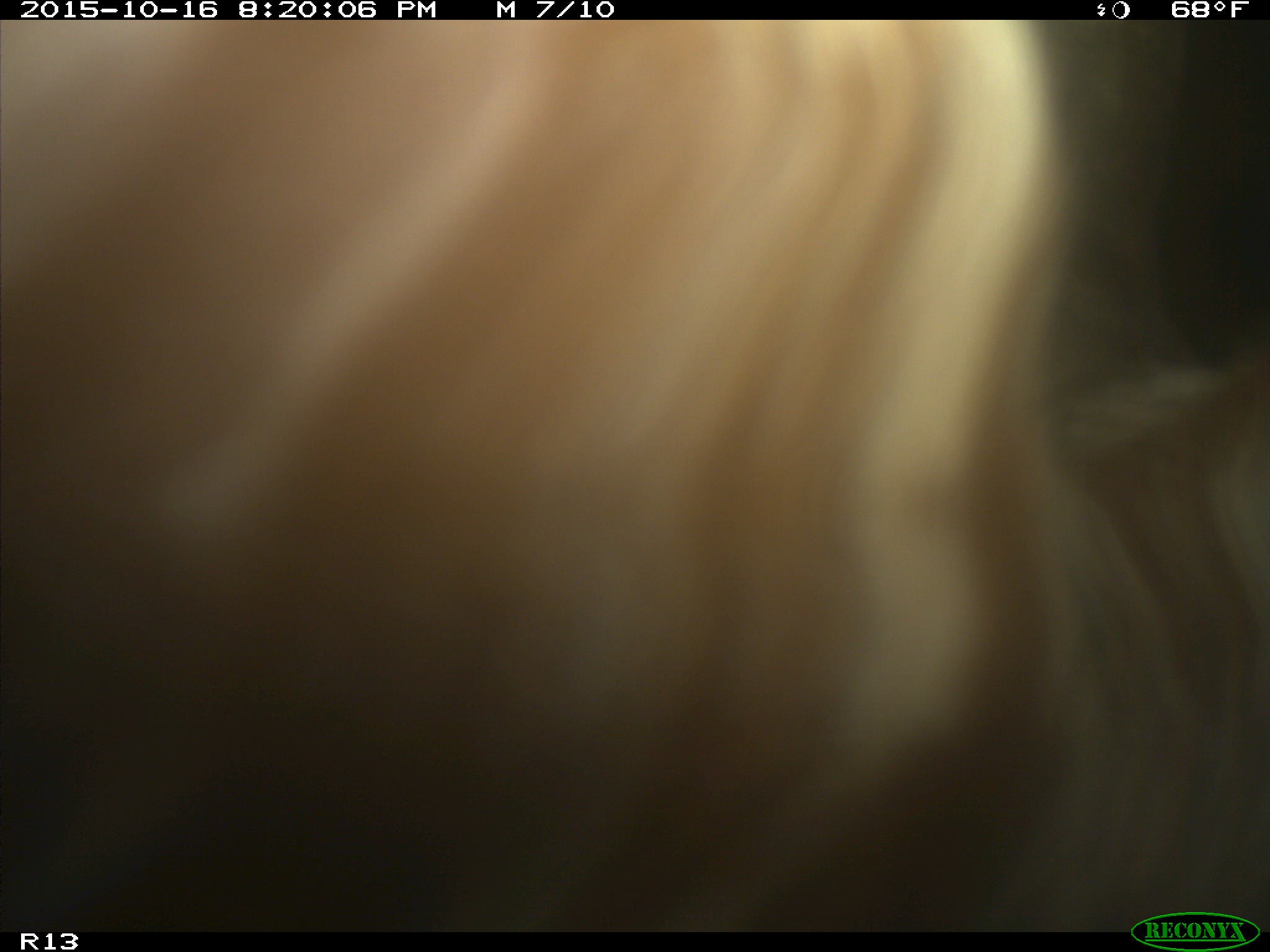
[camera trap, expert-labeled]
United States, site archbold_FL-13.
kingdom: Animalia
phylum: Chordata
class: Mammalia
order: Artiodactyla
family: Bovidae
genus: Bos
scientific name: Bos taurus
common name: domestic cow